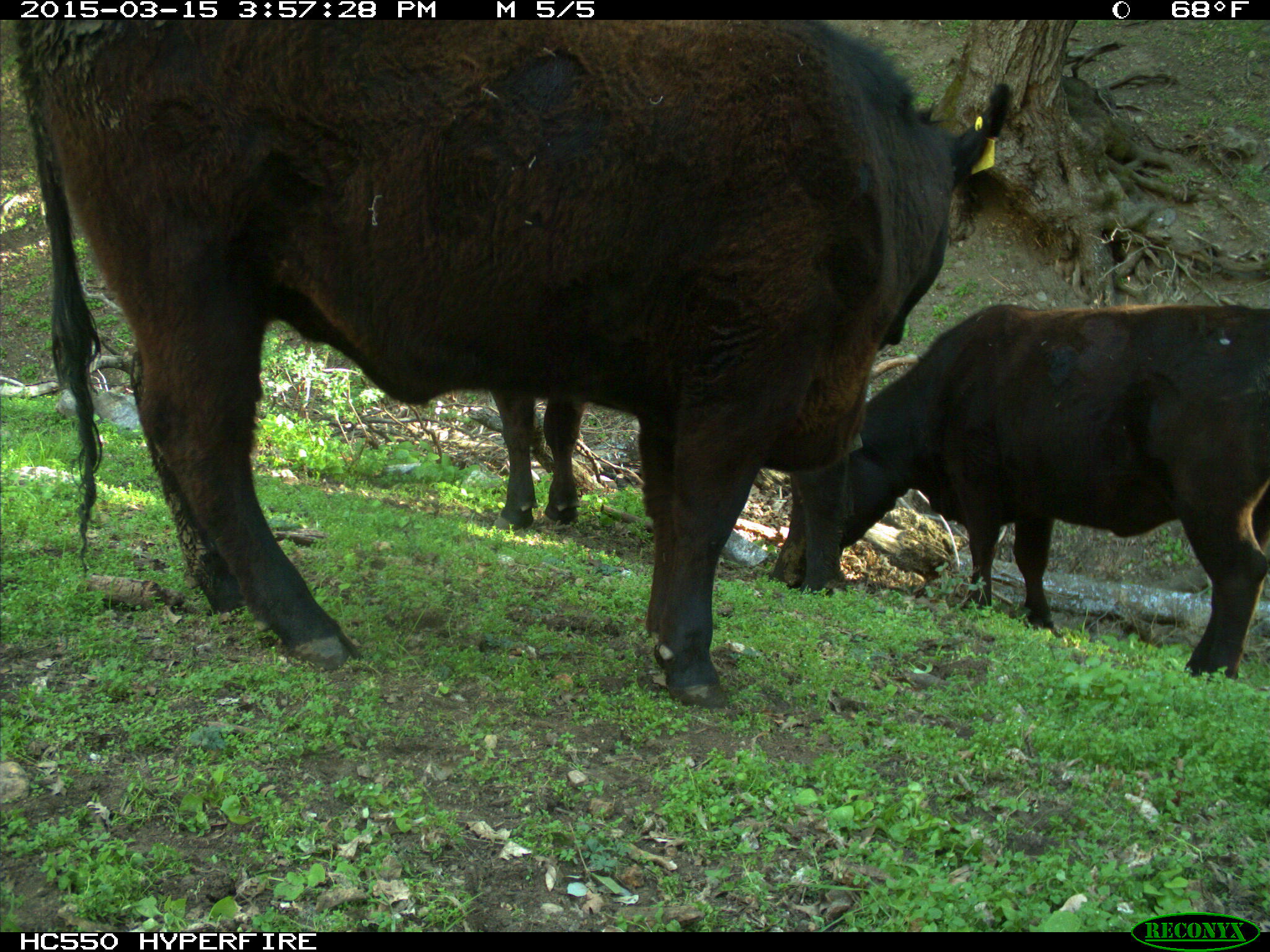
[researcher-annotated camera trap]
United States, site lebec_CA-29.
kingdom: Animalia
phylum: Chordata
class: Mammalia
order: Artiodactyla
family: Bovidae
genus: Bos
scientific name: Bos taurus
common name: domestic cow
Bos taurus (domestic cow).